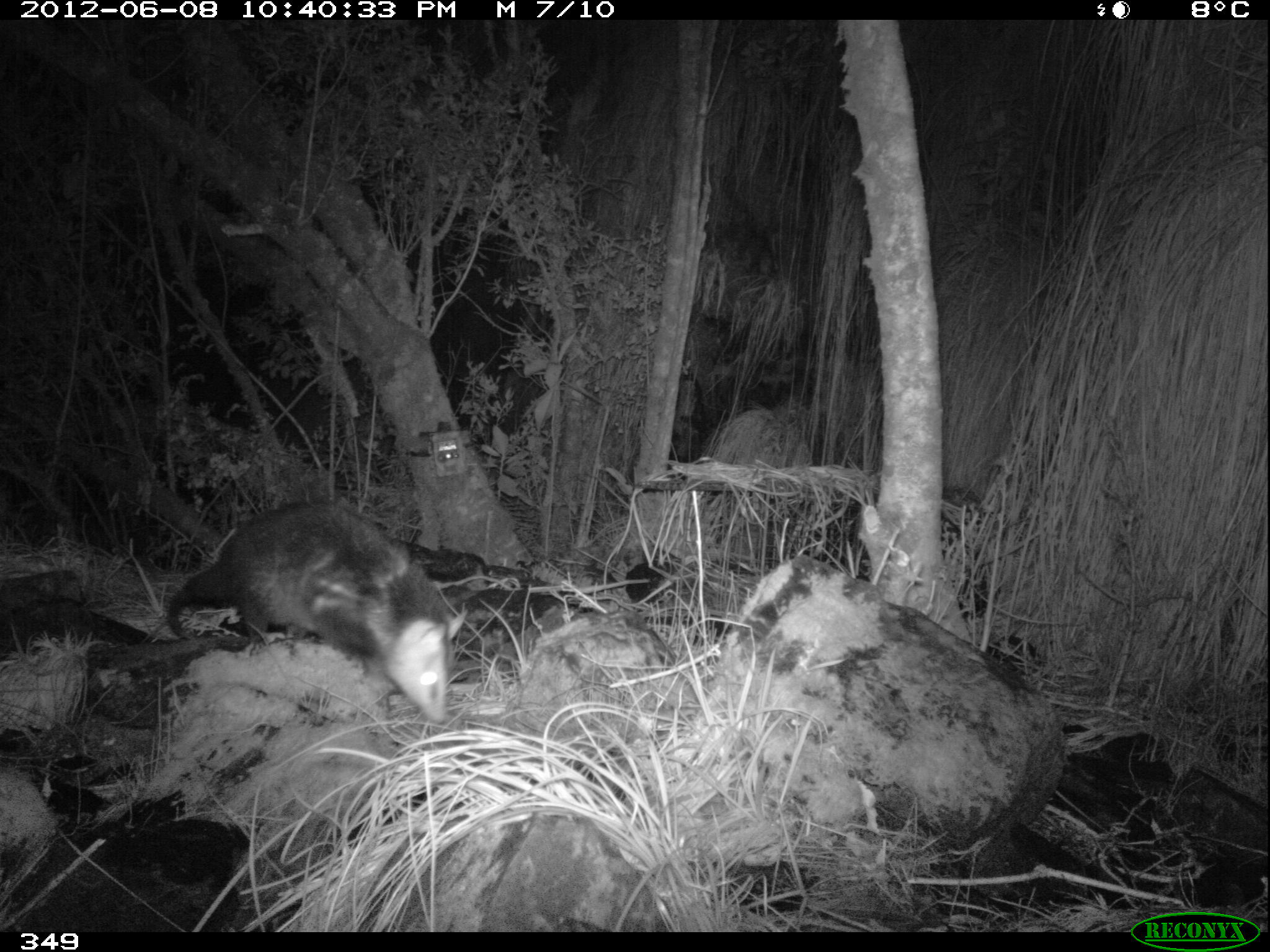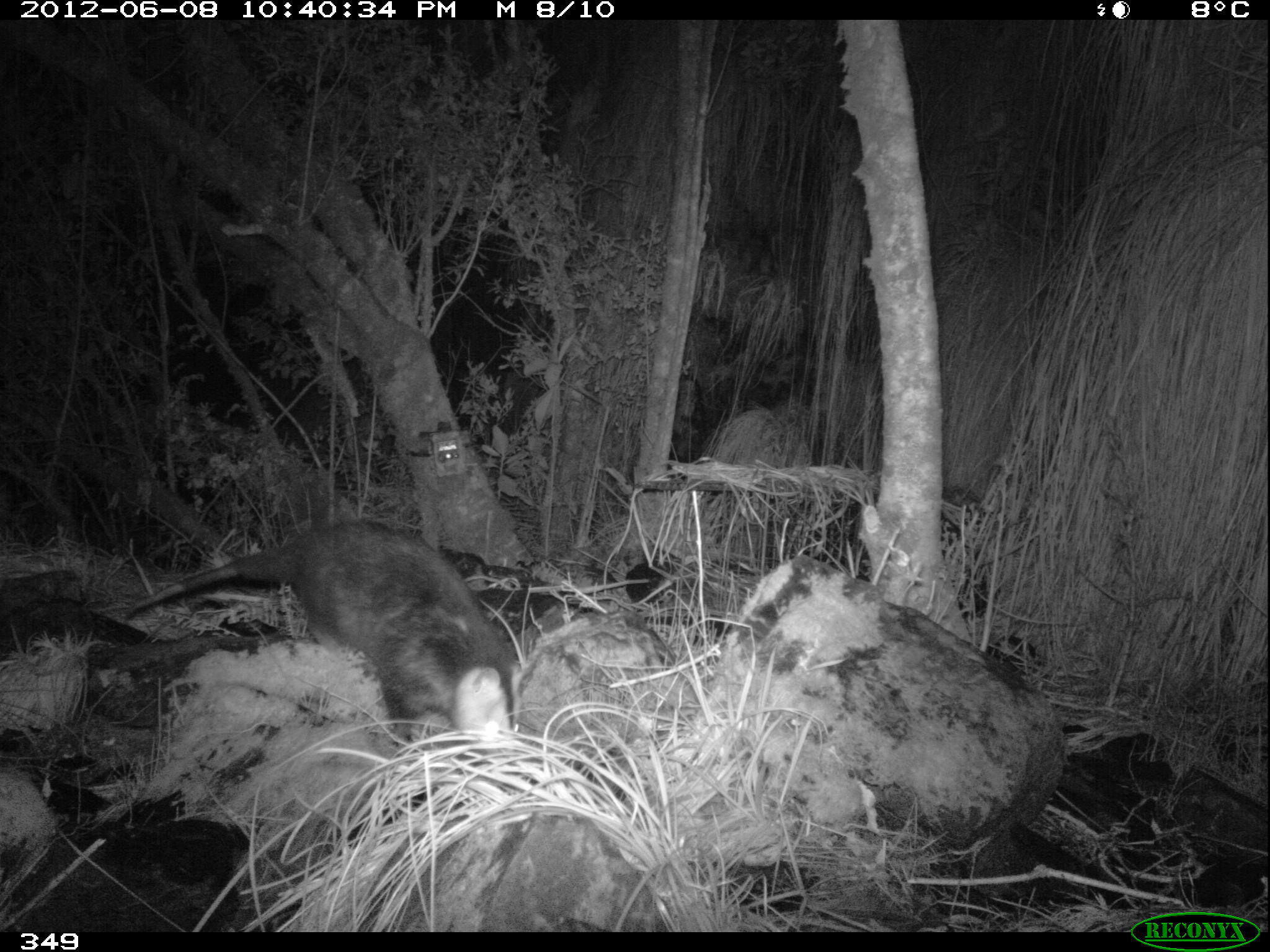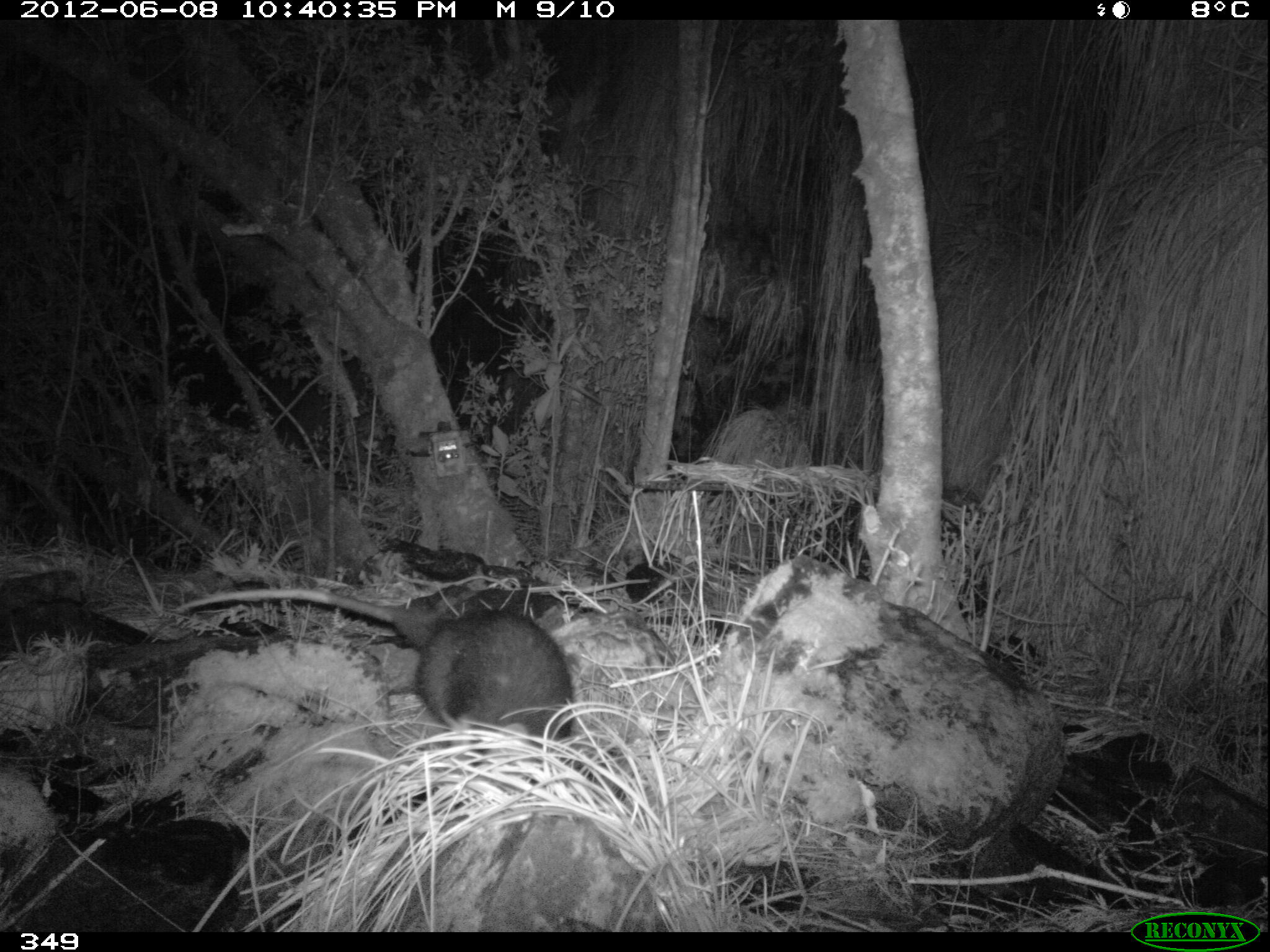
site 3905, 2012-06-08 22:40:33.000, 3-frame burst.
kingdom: Animalia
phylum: Chordata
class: Mammalia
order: Didelphimorphia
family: Didelphidae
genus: Didelphis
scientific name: Didelphis pernigra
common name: andean white-eared opossum